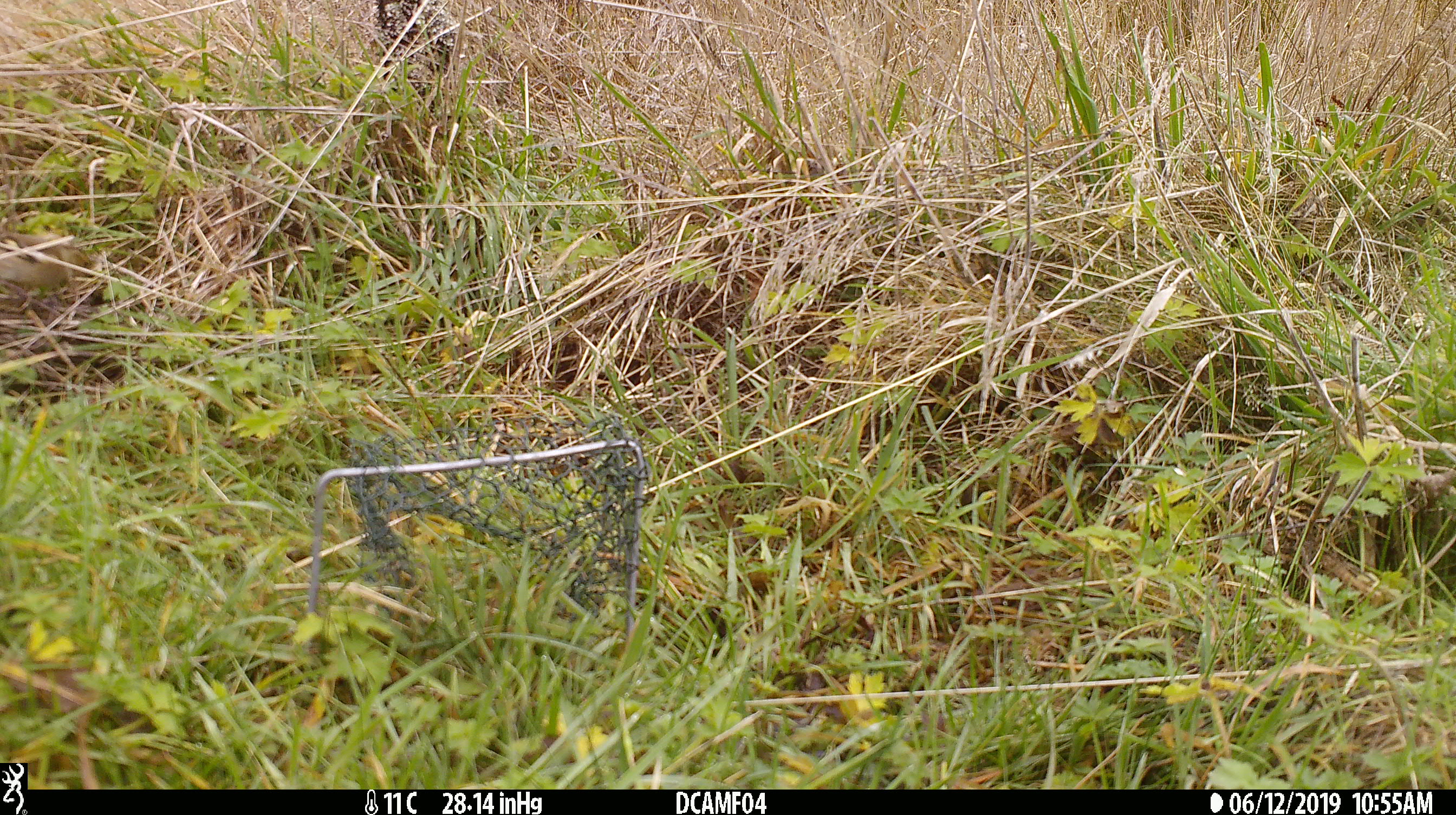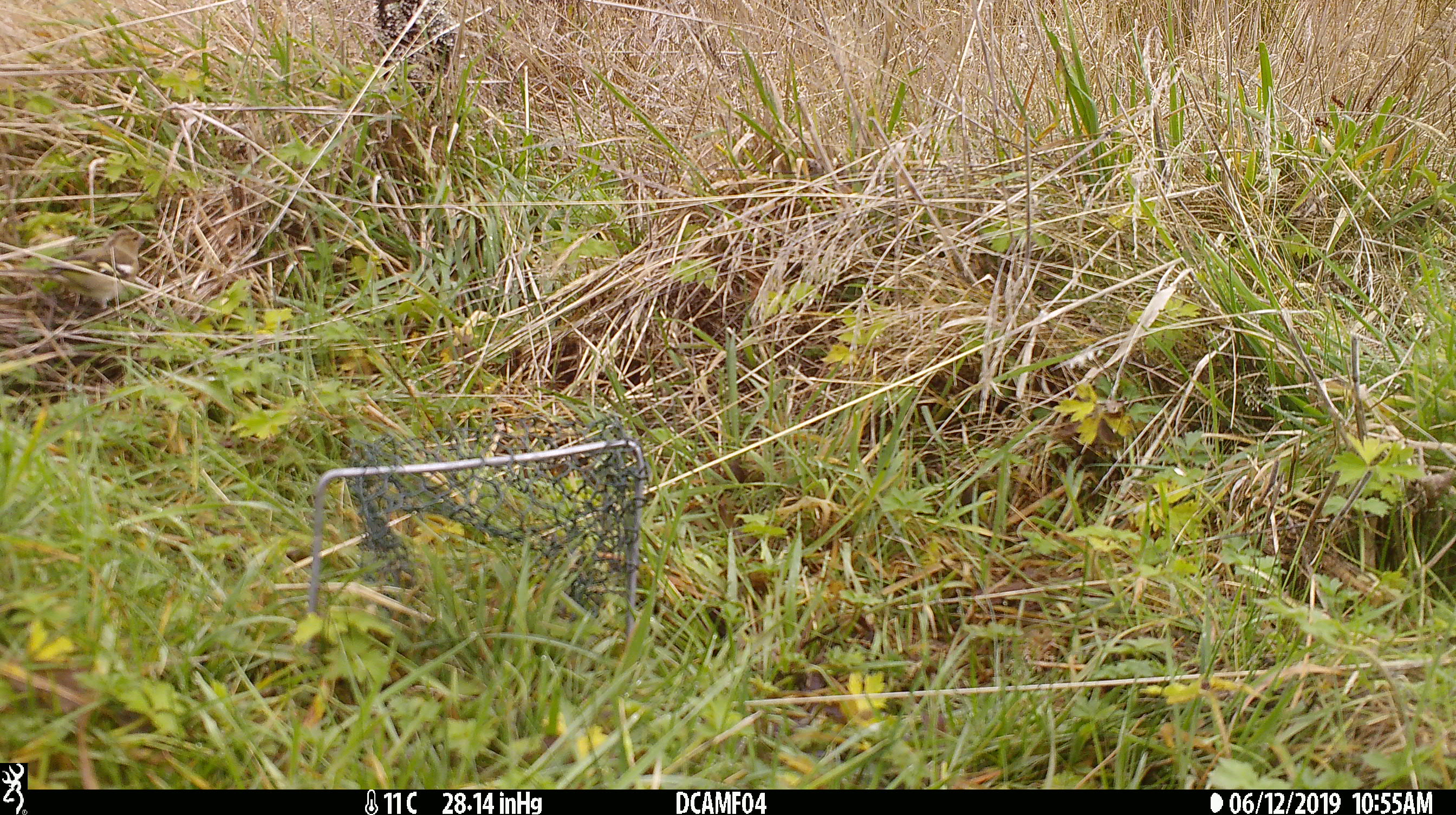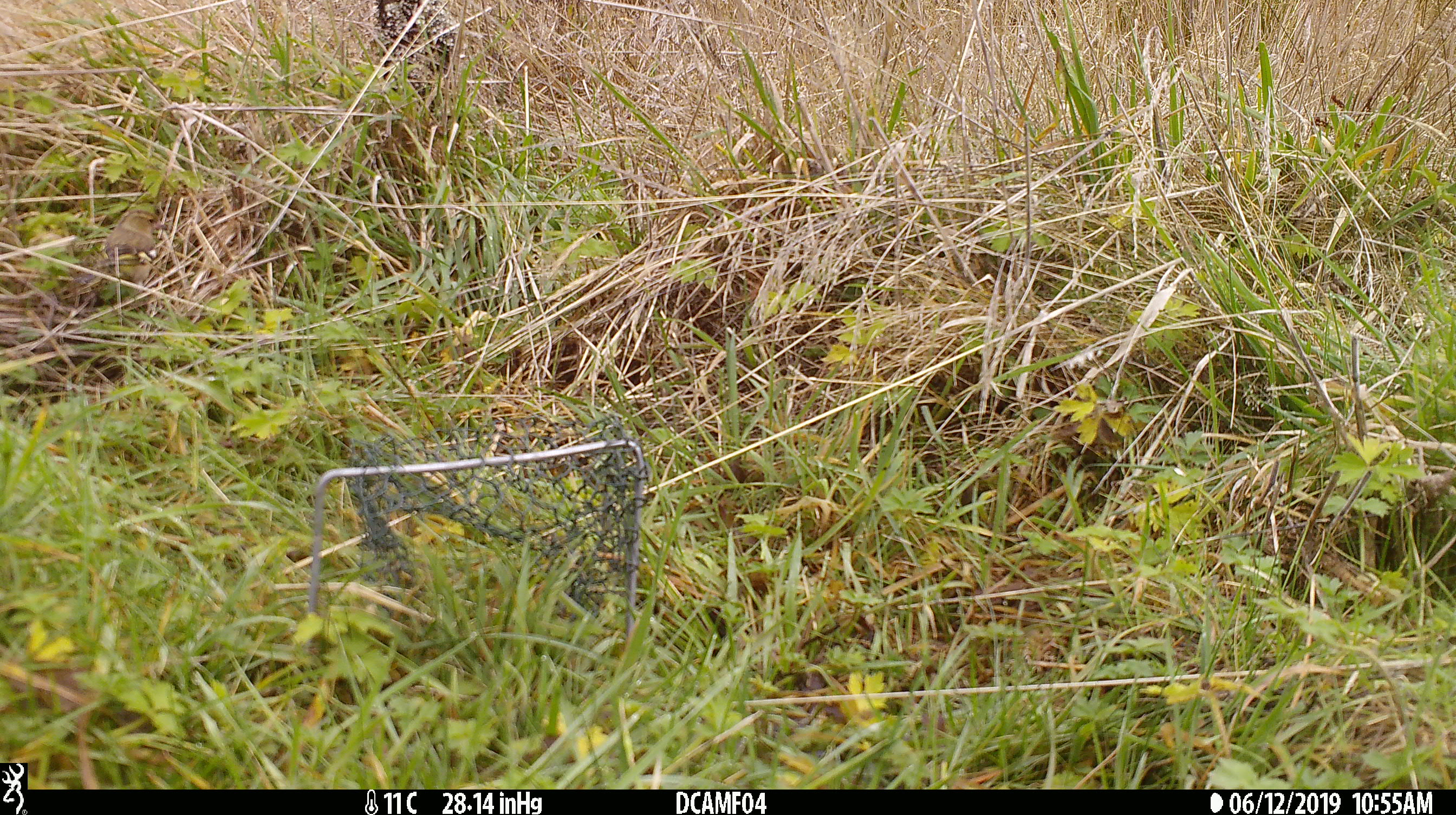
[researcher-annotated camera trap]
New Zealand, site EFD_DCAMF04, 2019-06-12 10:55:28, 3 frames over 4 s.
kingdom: Animalia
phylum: Chordata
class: Aves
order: Passeriformes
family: Fringillidae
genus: Fringilla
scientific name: Fringilla coelebs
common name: common chaffinch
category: chaffinch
Chaffinch (common chaffinch) (Fringilla coelebs).